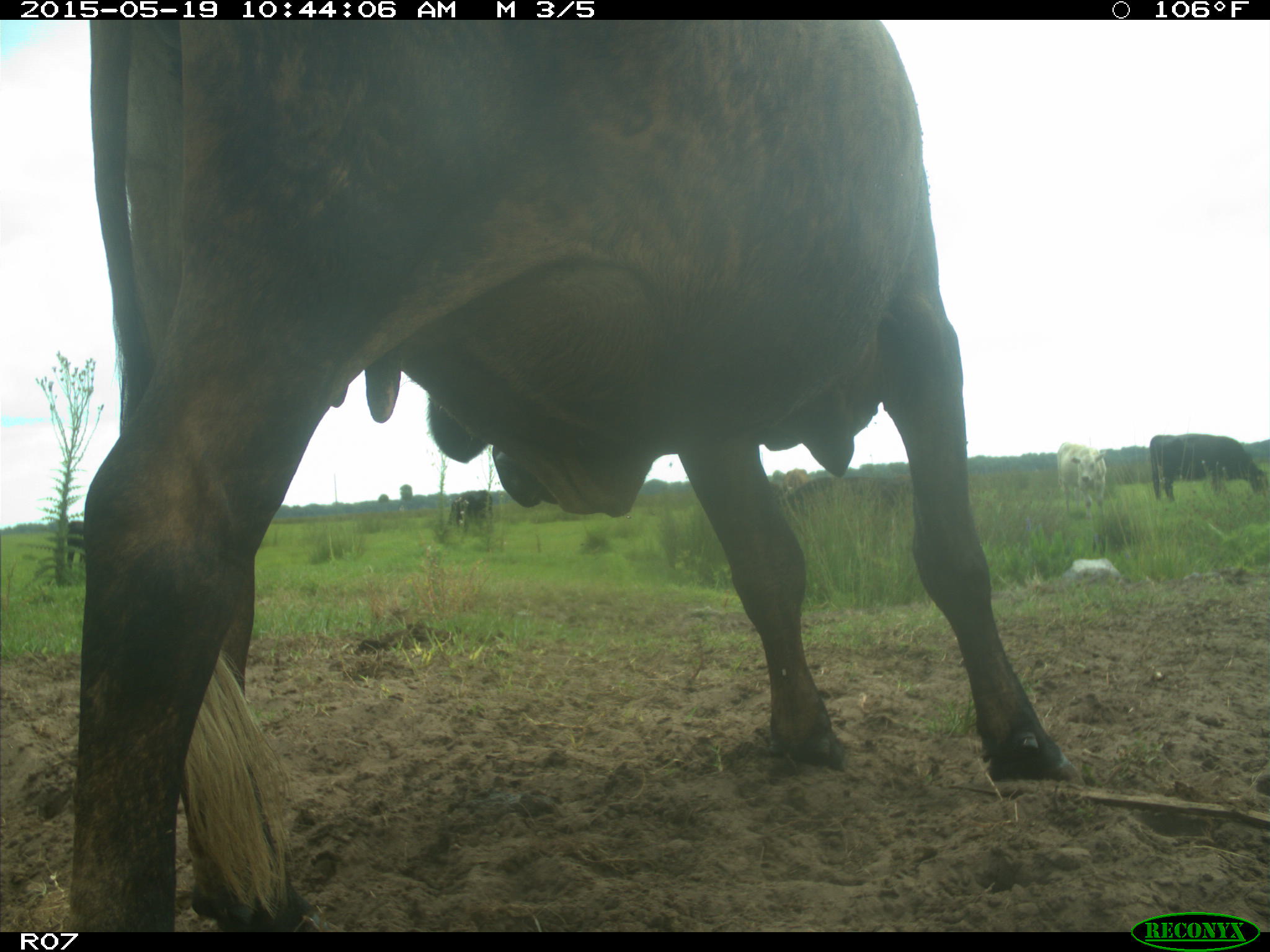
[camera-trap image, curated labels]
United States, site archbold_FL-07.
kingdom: Animalia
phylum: Chordata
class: Mammalia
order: Artiodactyla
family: Bovidae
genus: Bos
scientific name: Bos taurus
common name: domestic cow